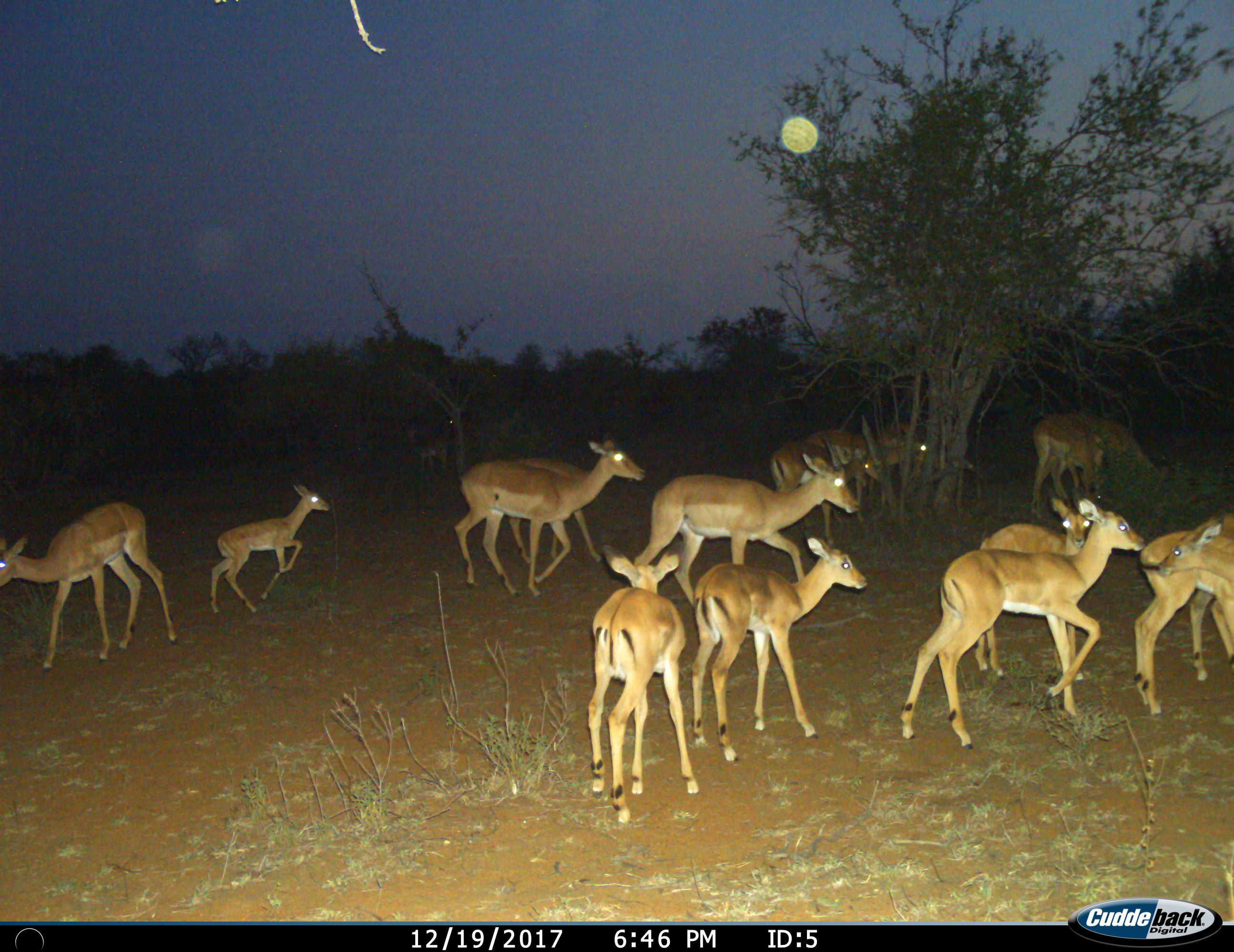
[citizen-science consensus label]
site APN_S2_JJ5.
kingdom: Animalia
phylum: Chordata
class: Mammalia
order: Artiodactyla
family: Bovidae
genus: Aepyceros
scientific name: Aepyceros melampus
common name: impala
Impala (Aepyceros melampus), count 11-50. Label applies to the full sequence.